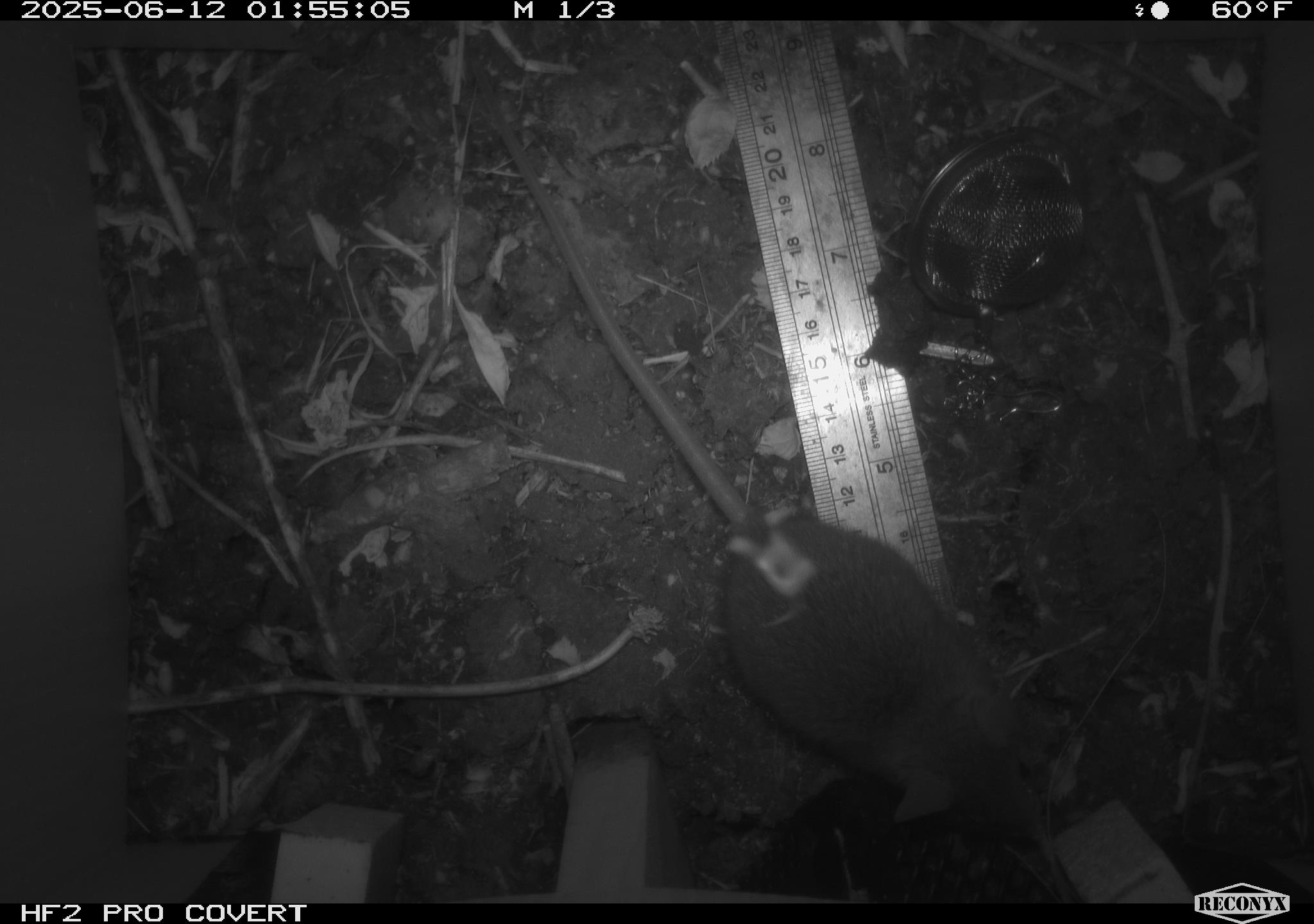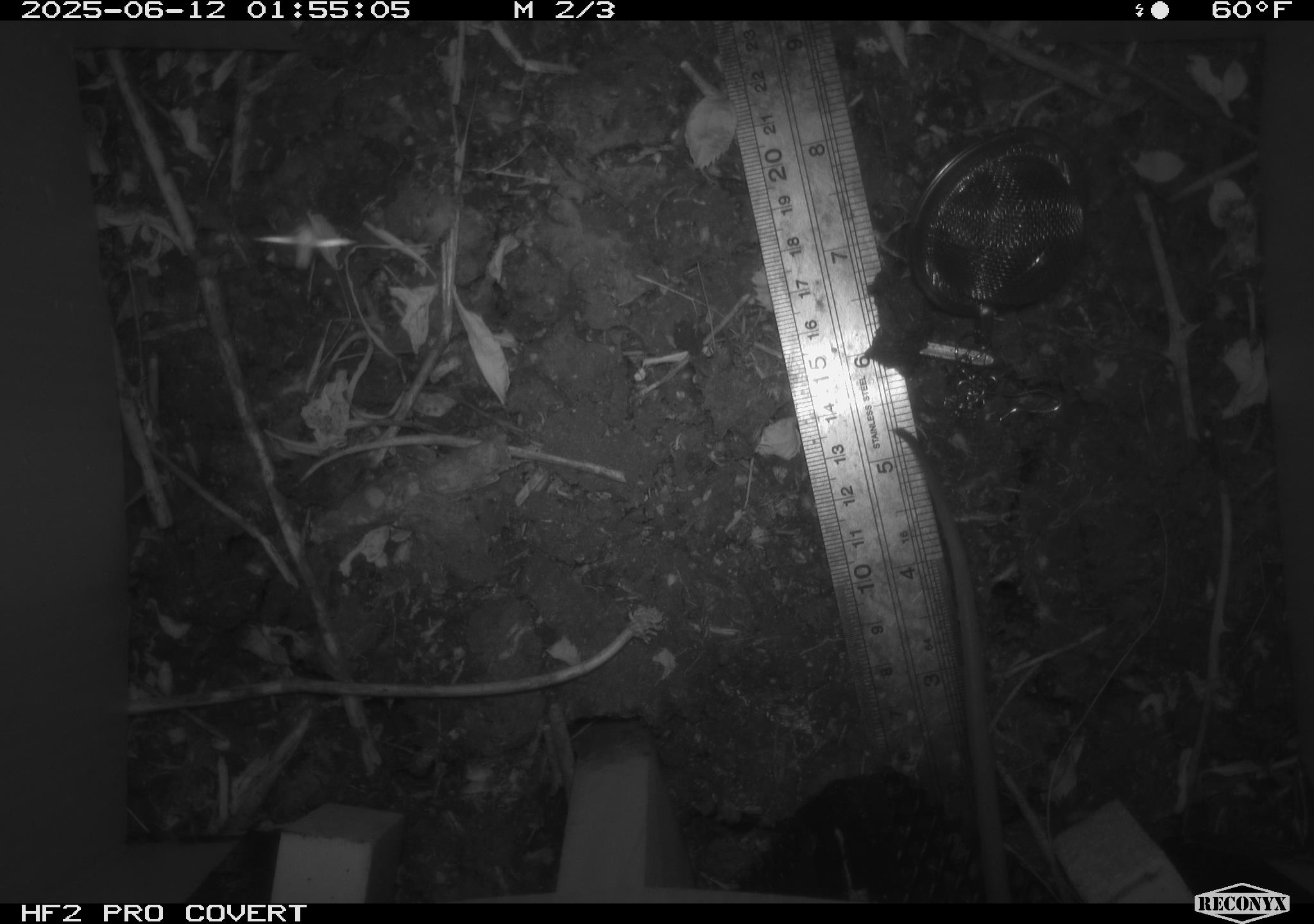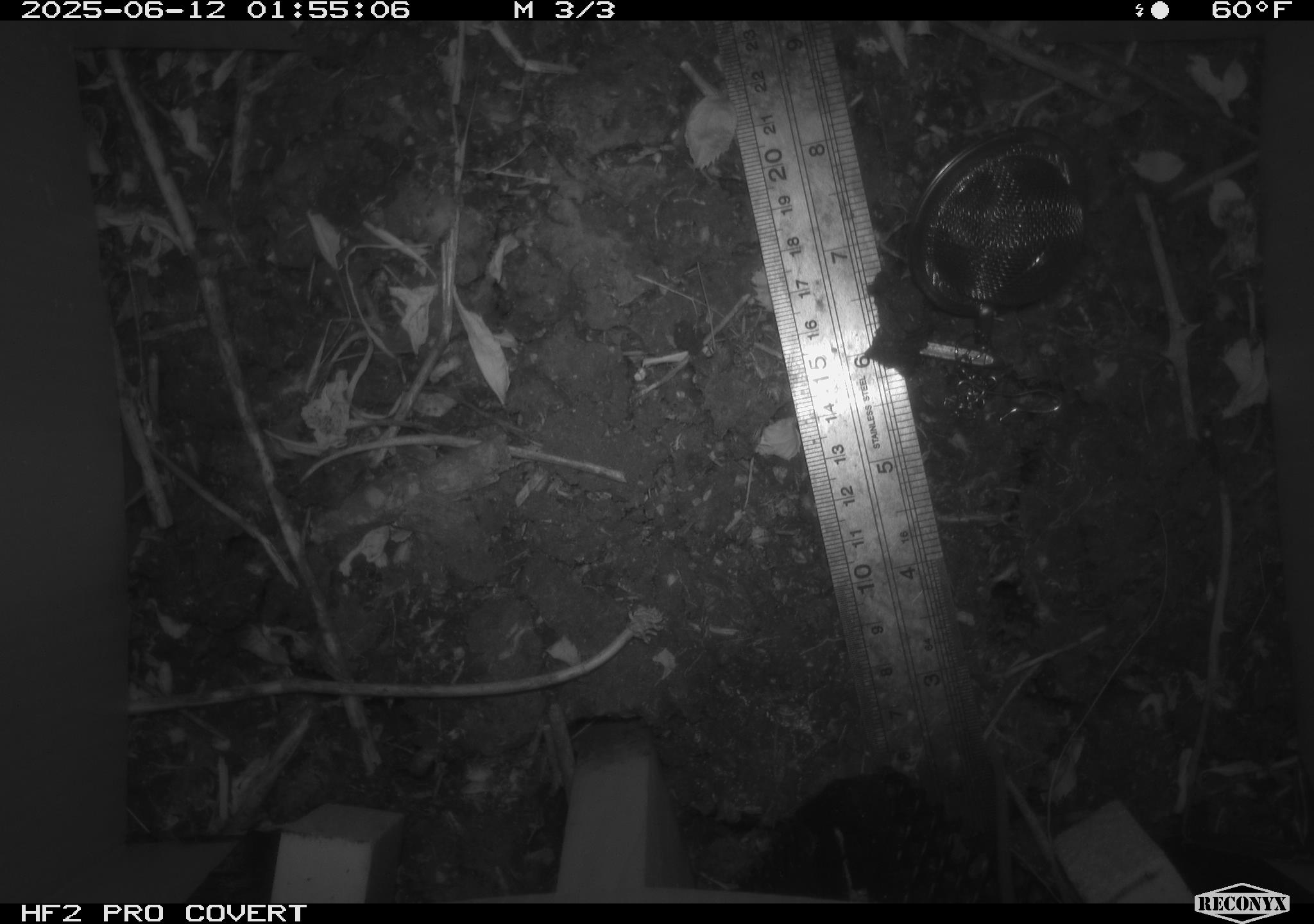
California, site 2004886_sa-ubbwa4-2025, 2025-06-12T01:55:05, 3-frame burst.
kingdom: Animalia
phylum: Chordata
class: Mammalia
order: Rodentia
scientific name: Rodentia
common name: rodent